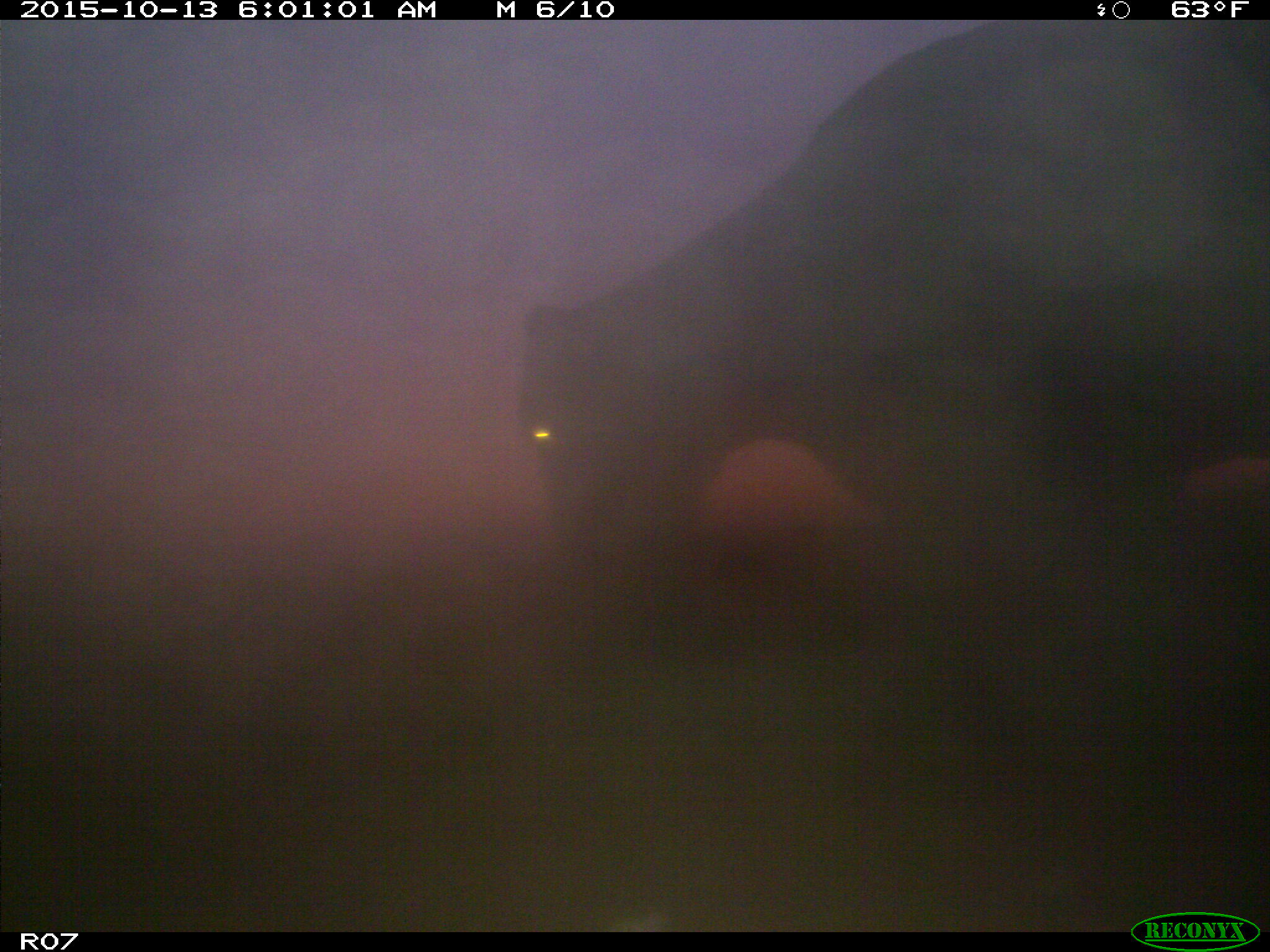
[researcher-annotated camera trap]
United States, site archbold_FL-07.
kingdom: Animalia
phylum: Chordata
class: Mammalia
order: Artiodactyla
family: Bovidae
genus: Bos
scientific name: Bos taurus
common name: domestic cow